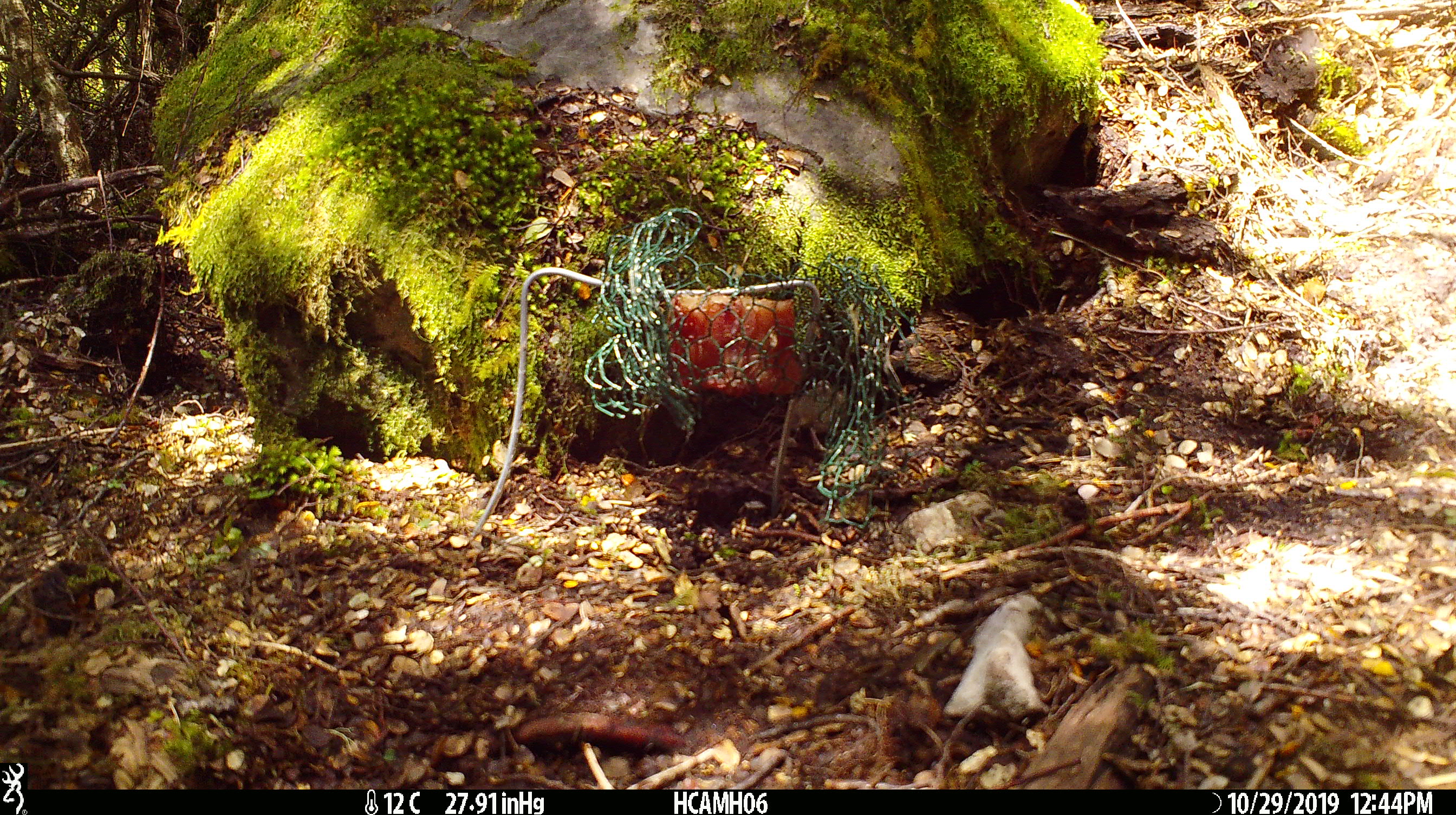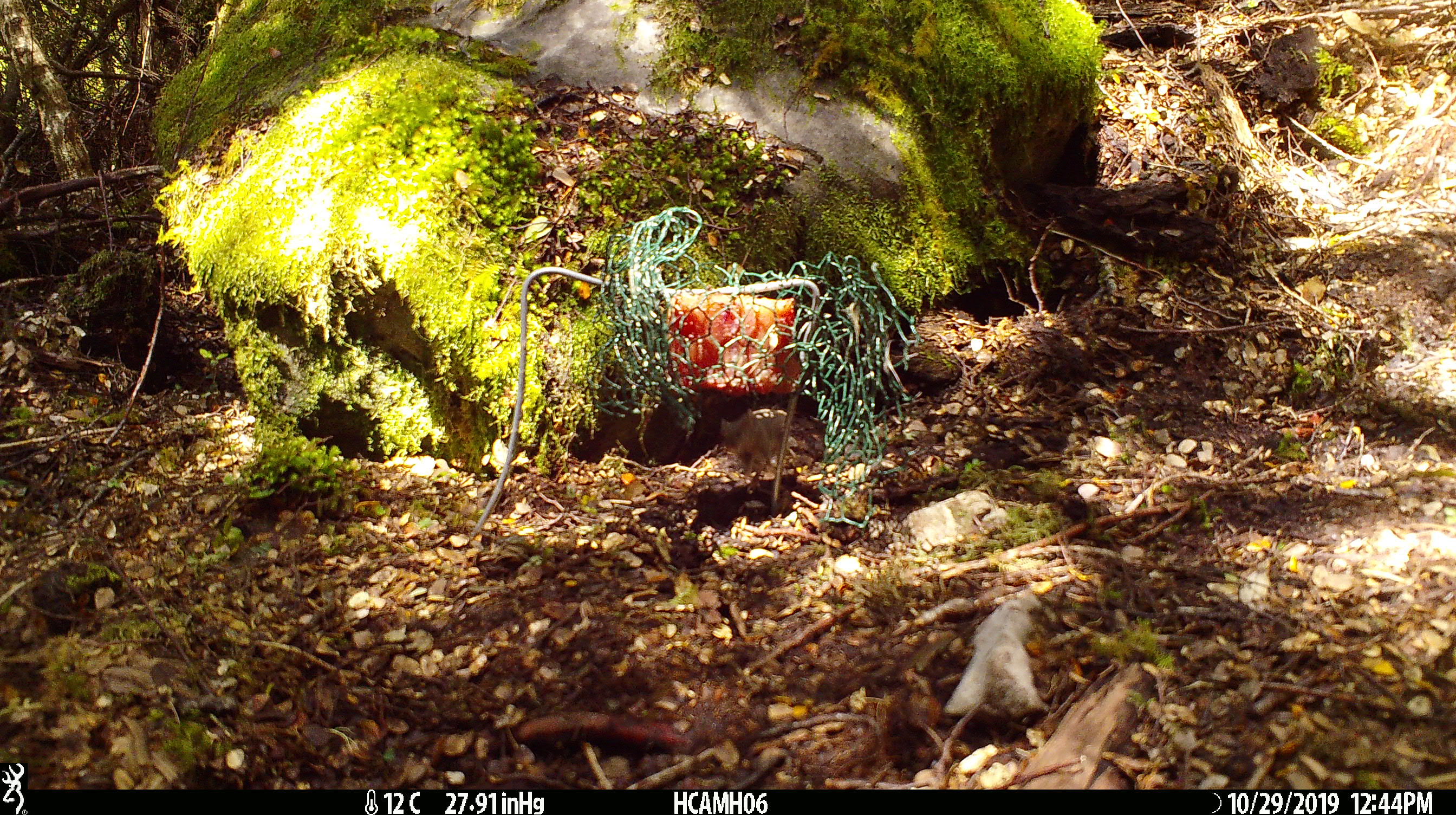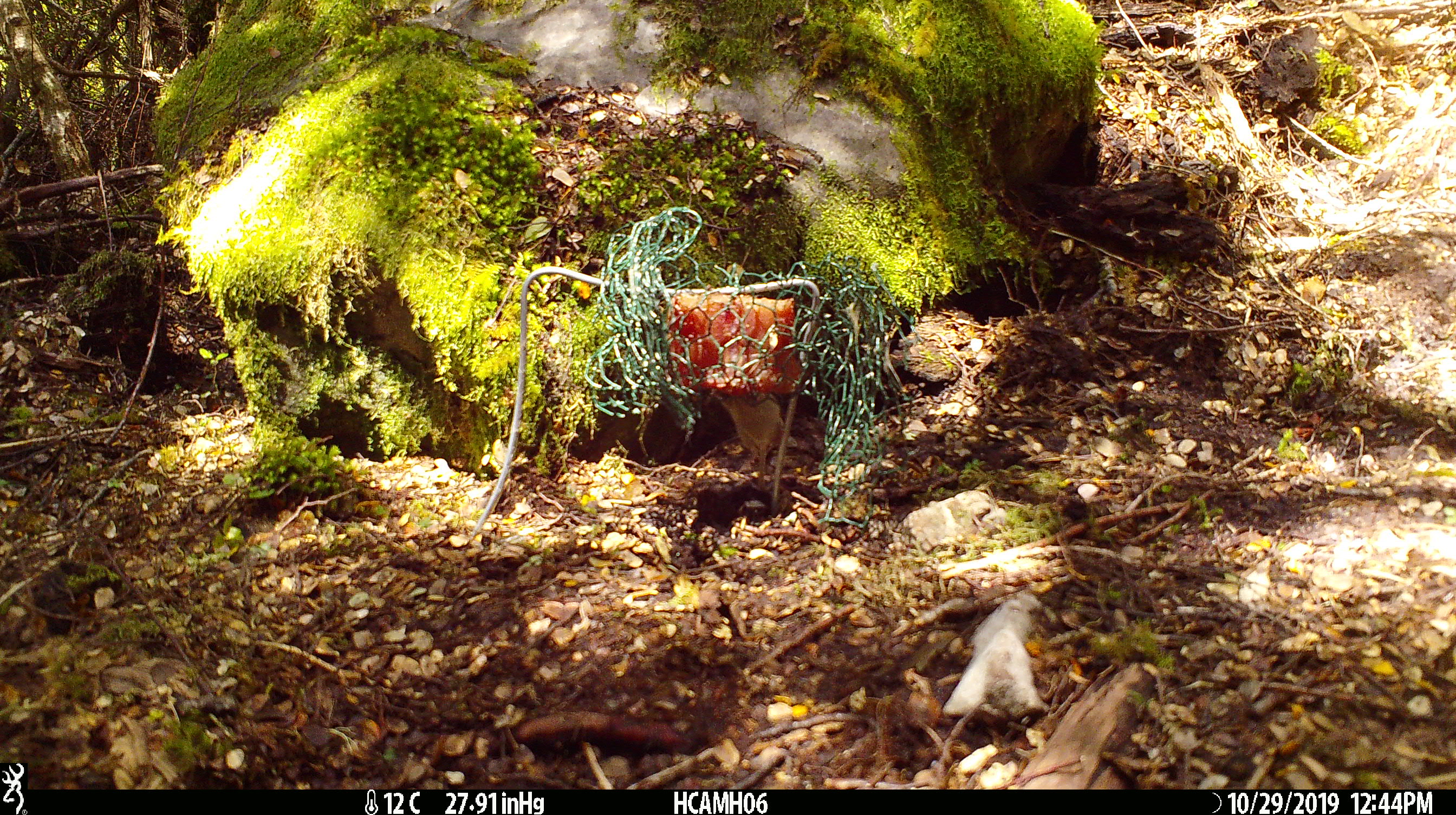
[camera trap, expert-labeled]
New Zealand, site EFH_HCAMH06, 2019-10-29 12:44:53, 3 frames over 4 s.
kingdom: Animalia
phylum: Chordata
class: Mammalia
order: Rodentia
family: Muridae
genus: Mus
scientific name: Mus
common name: mouse